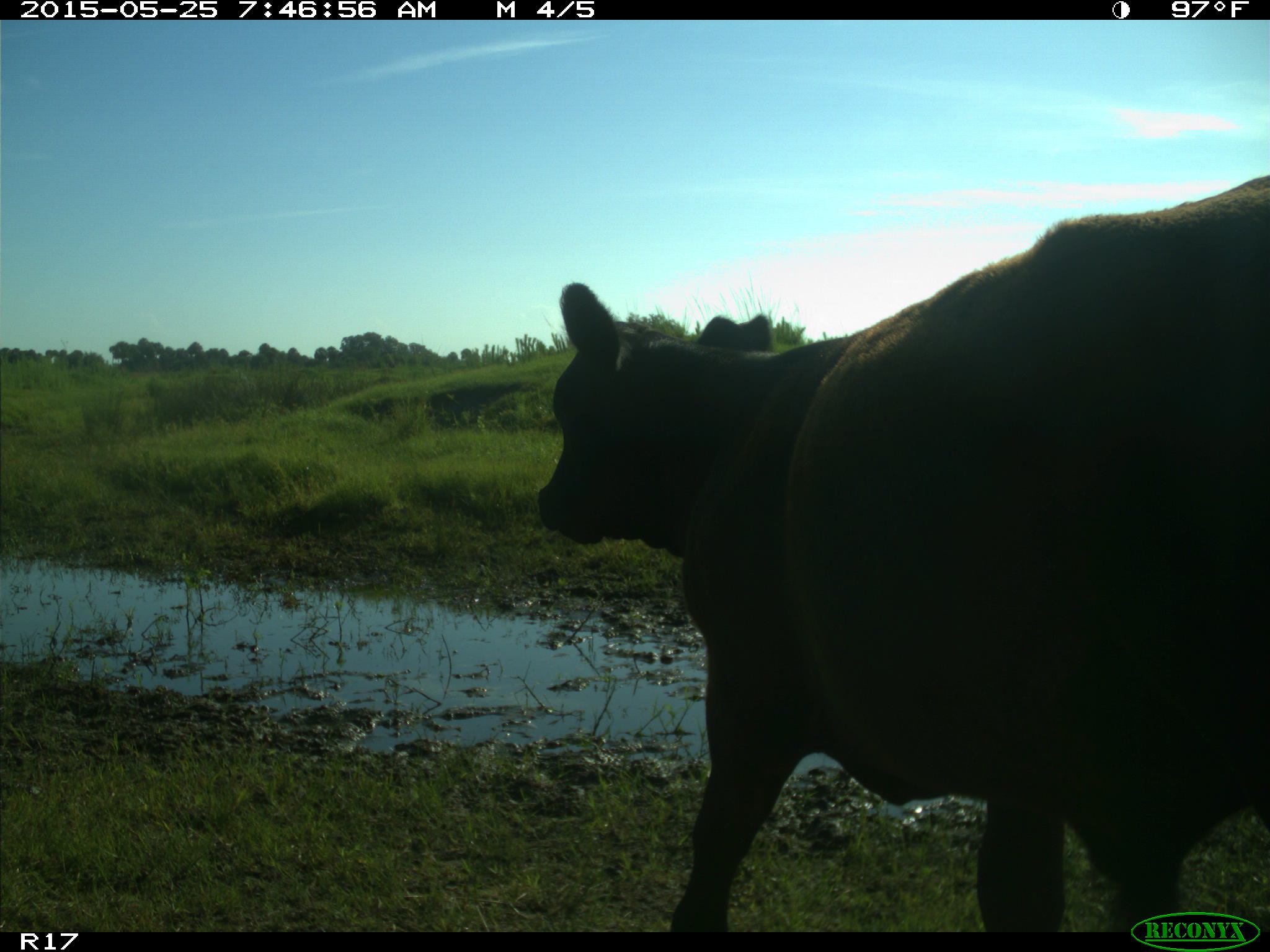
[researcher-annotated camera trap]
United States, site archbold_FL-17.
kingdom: Animalia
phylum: Chordata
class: Mammalia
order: Artiodactyla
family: Bovidae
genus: Bos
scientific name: Bos taurus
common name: domestic cow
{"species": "Bos taurus (domestic cow)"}